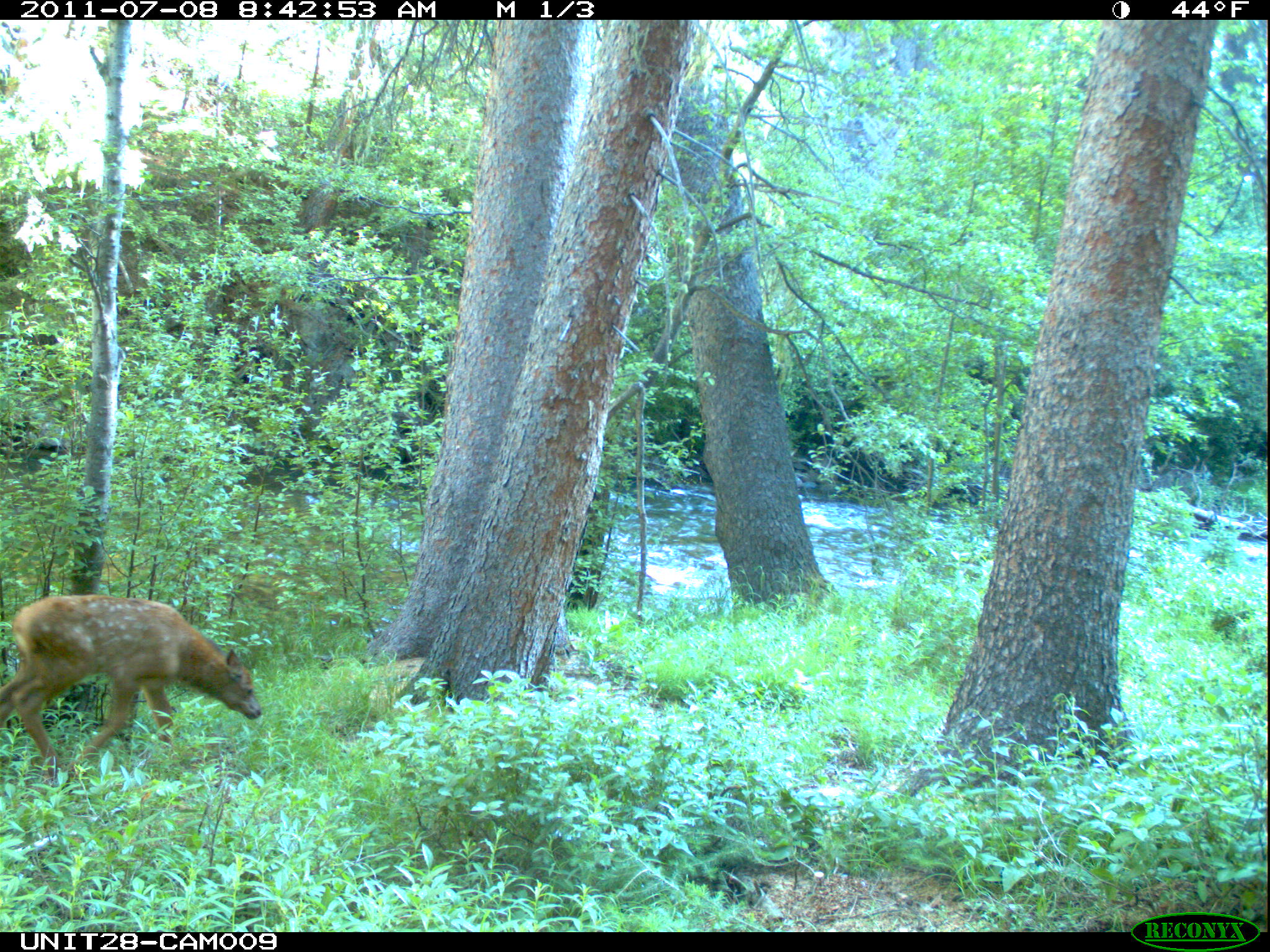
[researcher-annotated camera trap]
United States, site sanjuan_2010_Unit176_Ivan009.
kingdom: Animalia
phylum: Chordata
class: Mammalia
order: Artiodactyla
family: Cervidae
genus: Cervus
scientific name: Cervus elaphus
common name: red deer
Cervus elaphus (red deer).